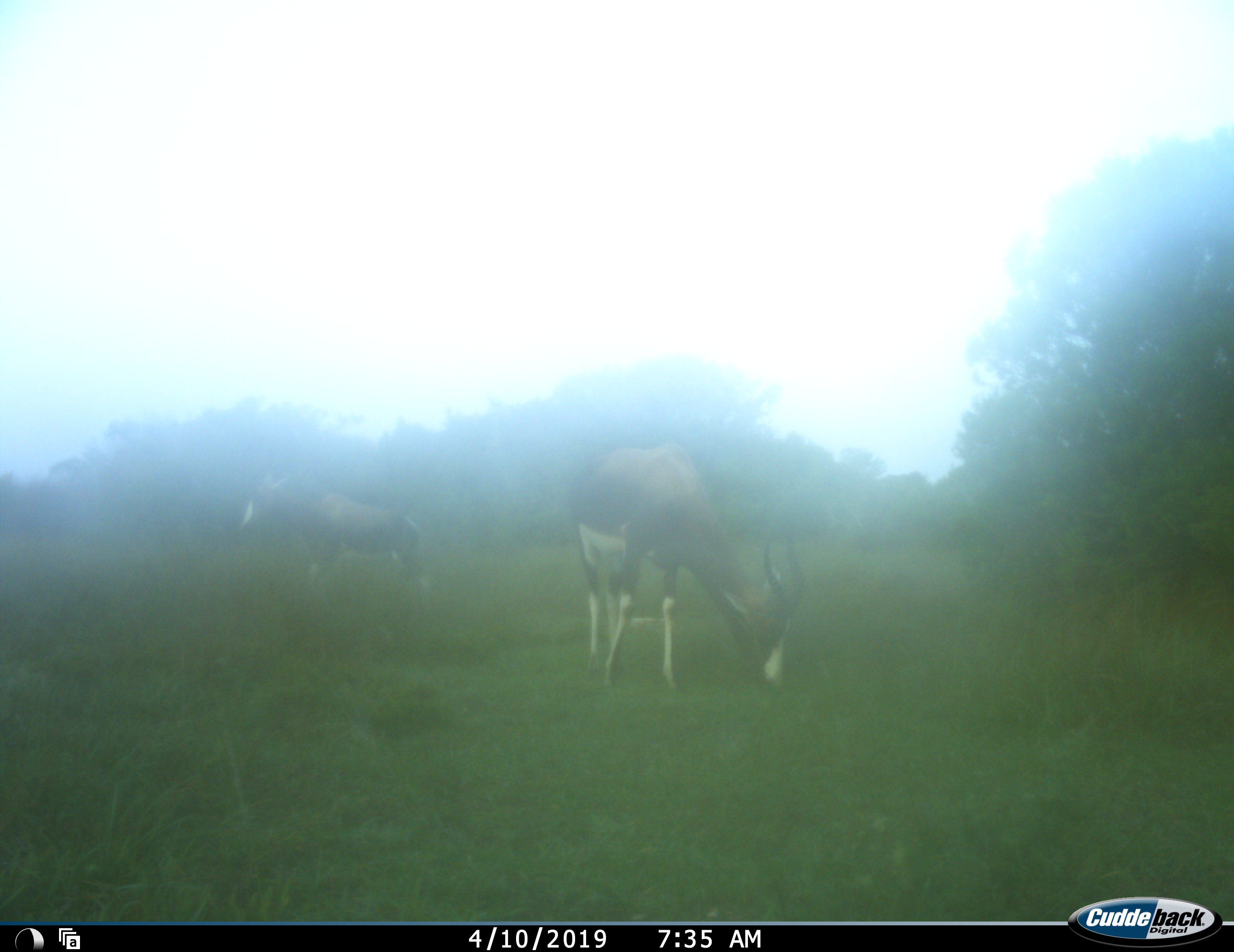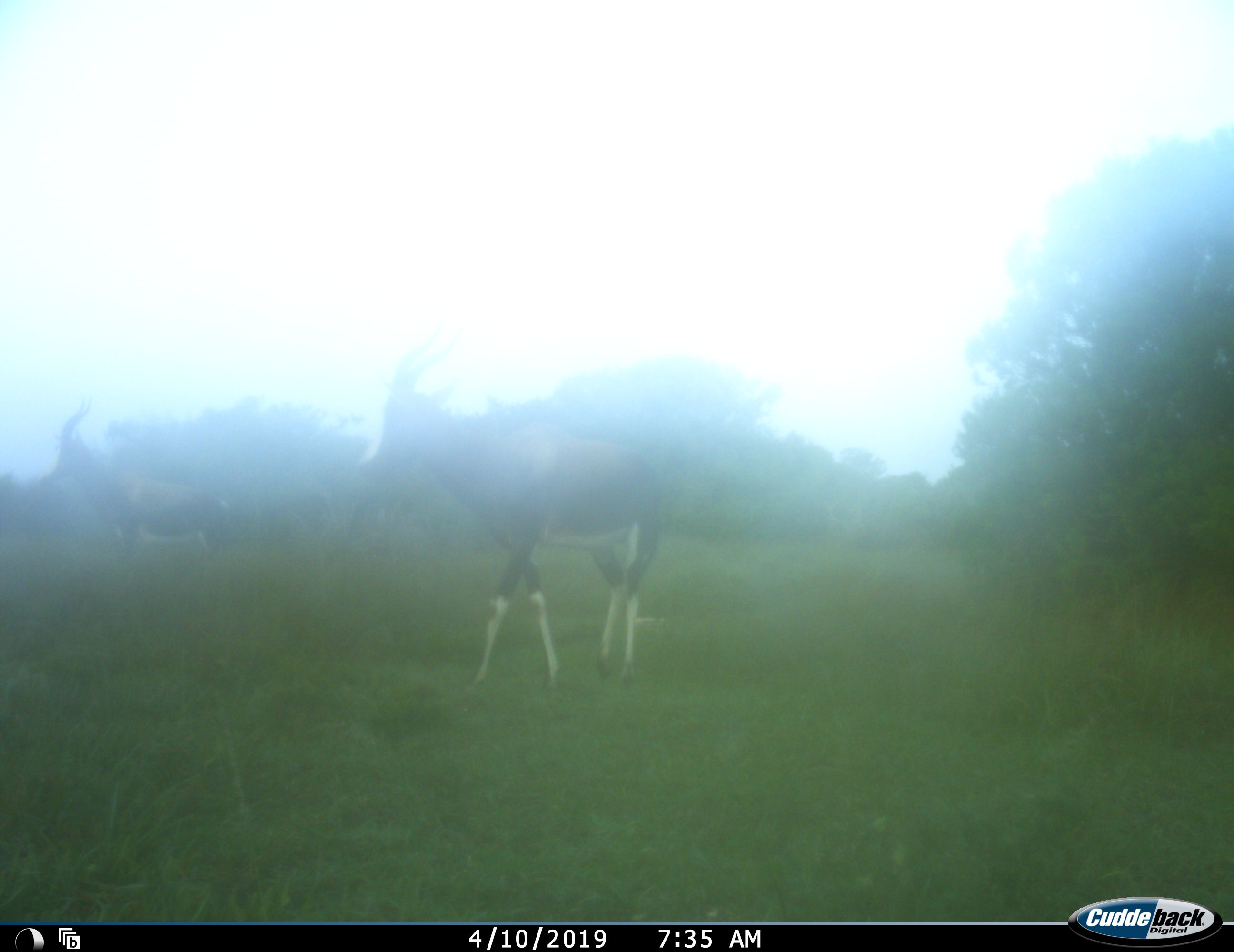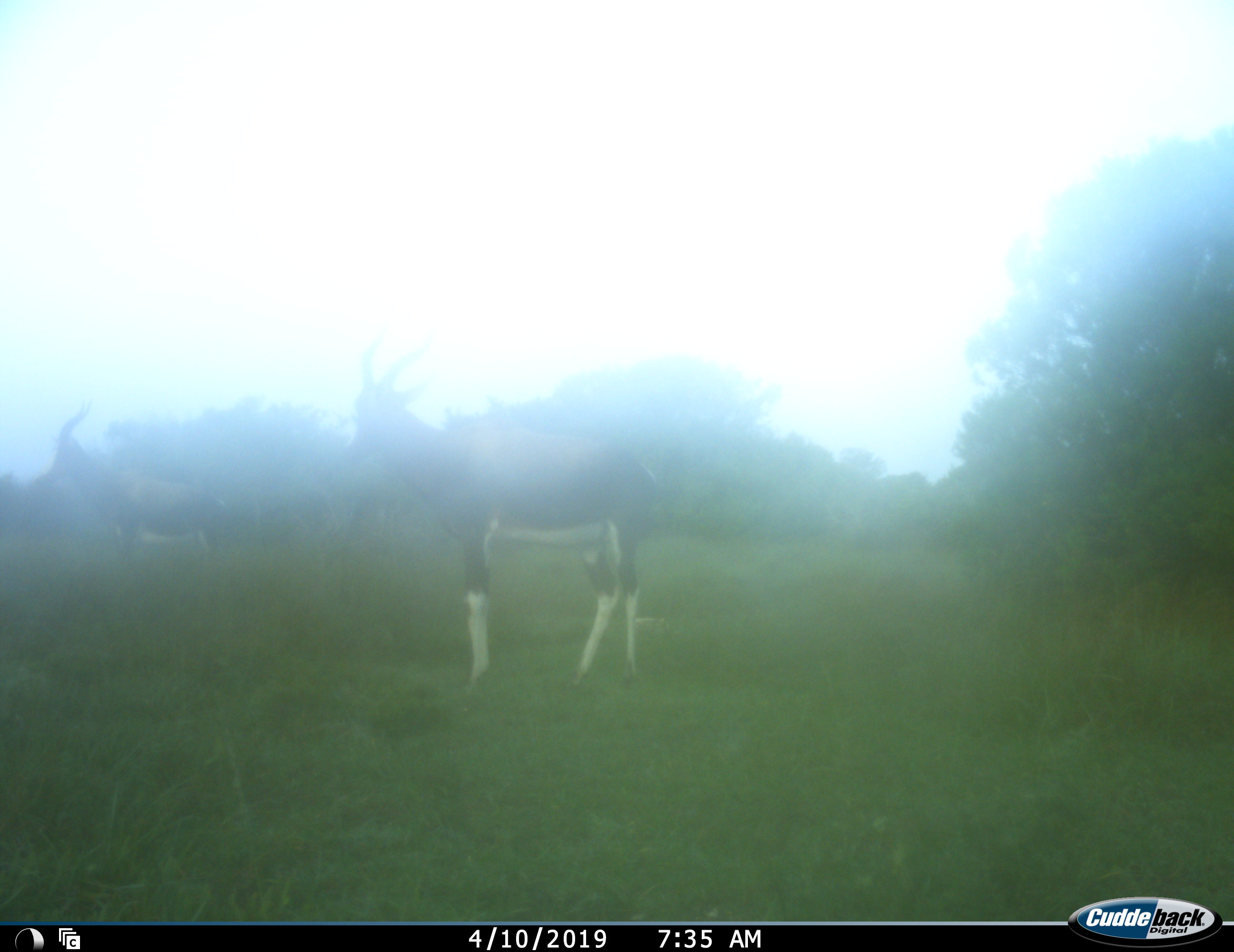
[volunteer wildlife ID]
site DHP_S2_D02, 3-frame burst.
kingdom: Animalia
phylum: Chordata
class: Mammalia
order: Artiodactyla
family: Bovidae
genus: Damaliscus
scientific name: Damaliscus pygargus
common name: bontebok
Bontebok (Damaliscus pygargus), count 2. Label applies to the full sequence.